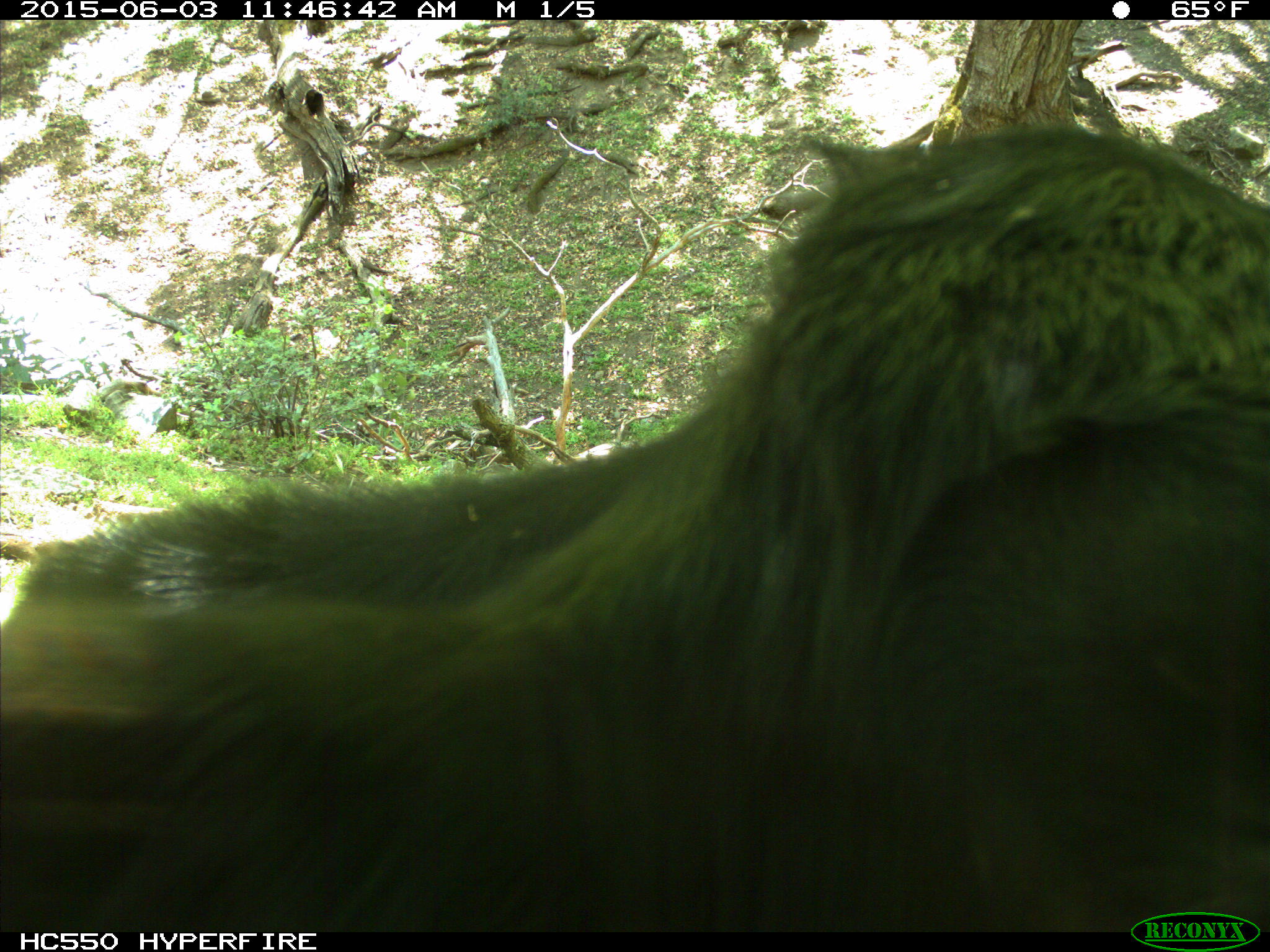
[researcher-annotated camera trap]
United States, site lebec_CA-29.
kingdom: Animalia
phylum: Chordata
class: Mammalia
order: Artiodactyla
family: Bovidae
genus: Bos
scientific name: Bos taurus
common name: domestic cow